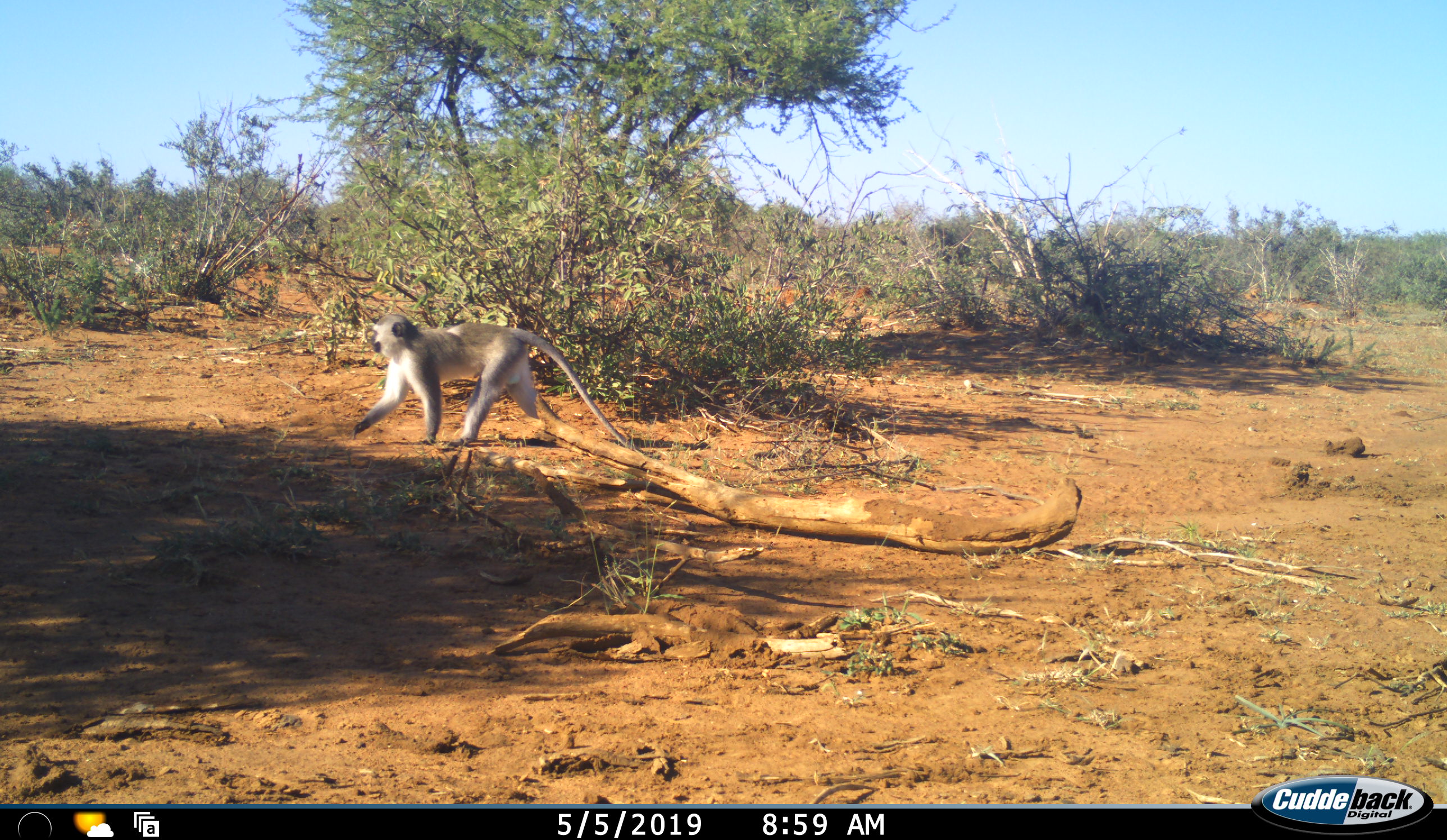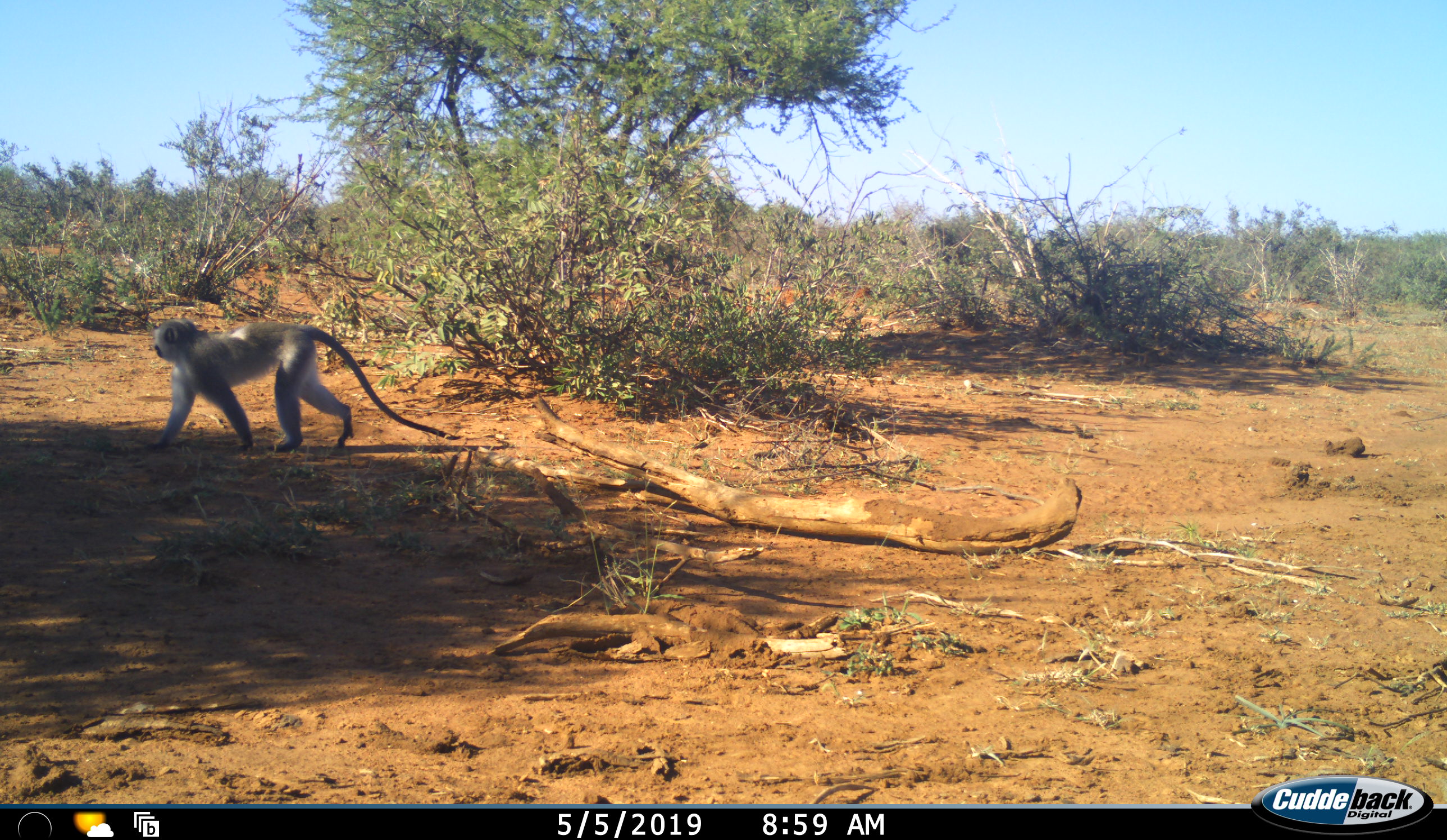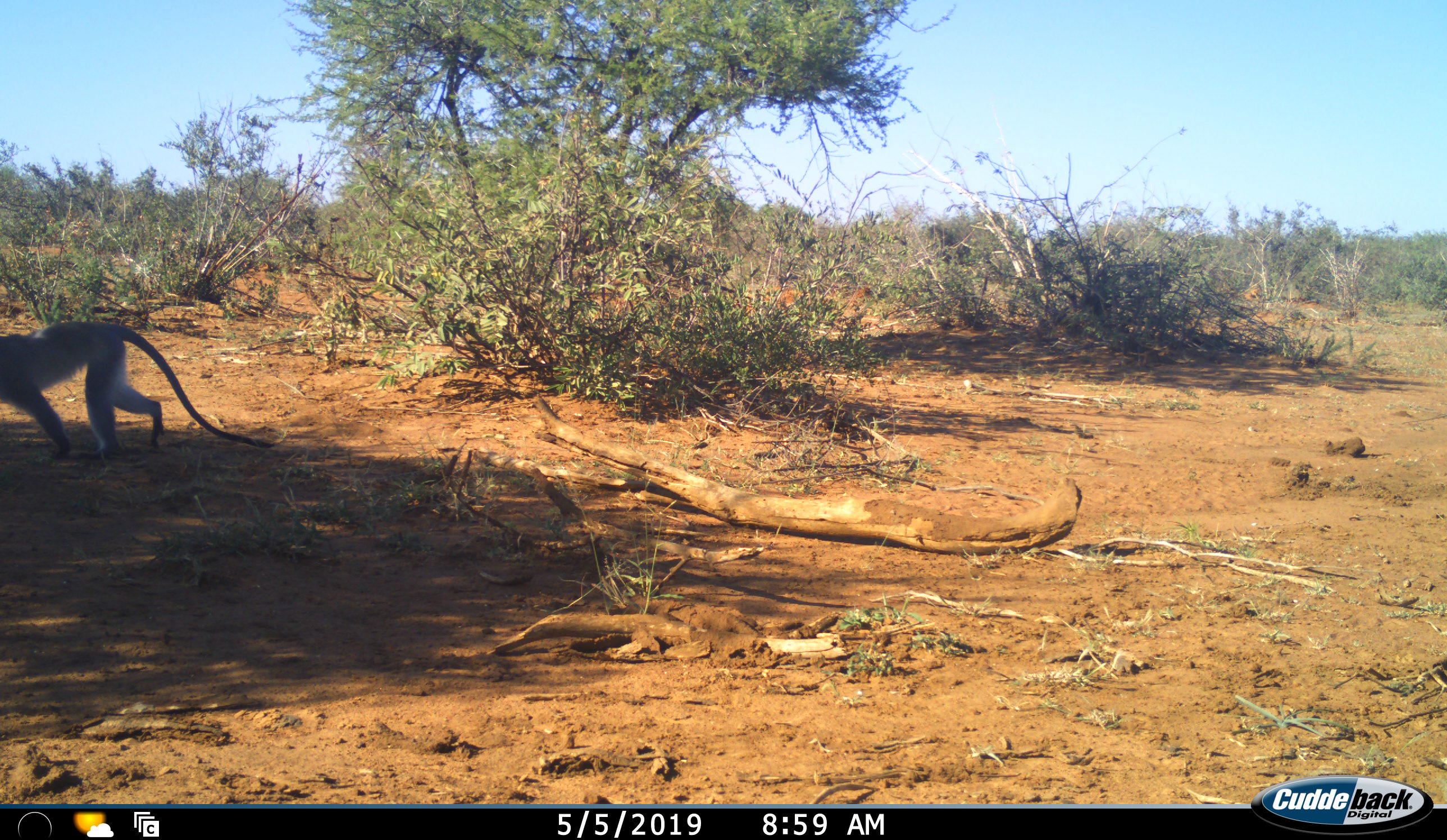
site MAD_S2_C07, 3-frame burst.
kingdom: Animalia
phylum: Chordata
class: Mammalia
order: Primates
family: Cercopithecidae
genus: Chlorocebus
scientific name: Chlorocebus pygerythrus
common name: vervet monkey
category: monkeyvervet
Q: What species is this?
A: Monkeyvervet (vervet monkey) (Chlorocebus pygerythrus).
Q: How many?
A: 1.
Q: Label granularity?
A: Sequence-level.